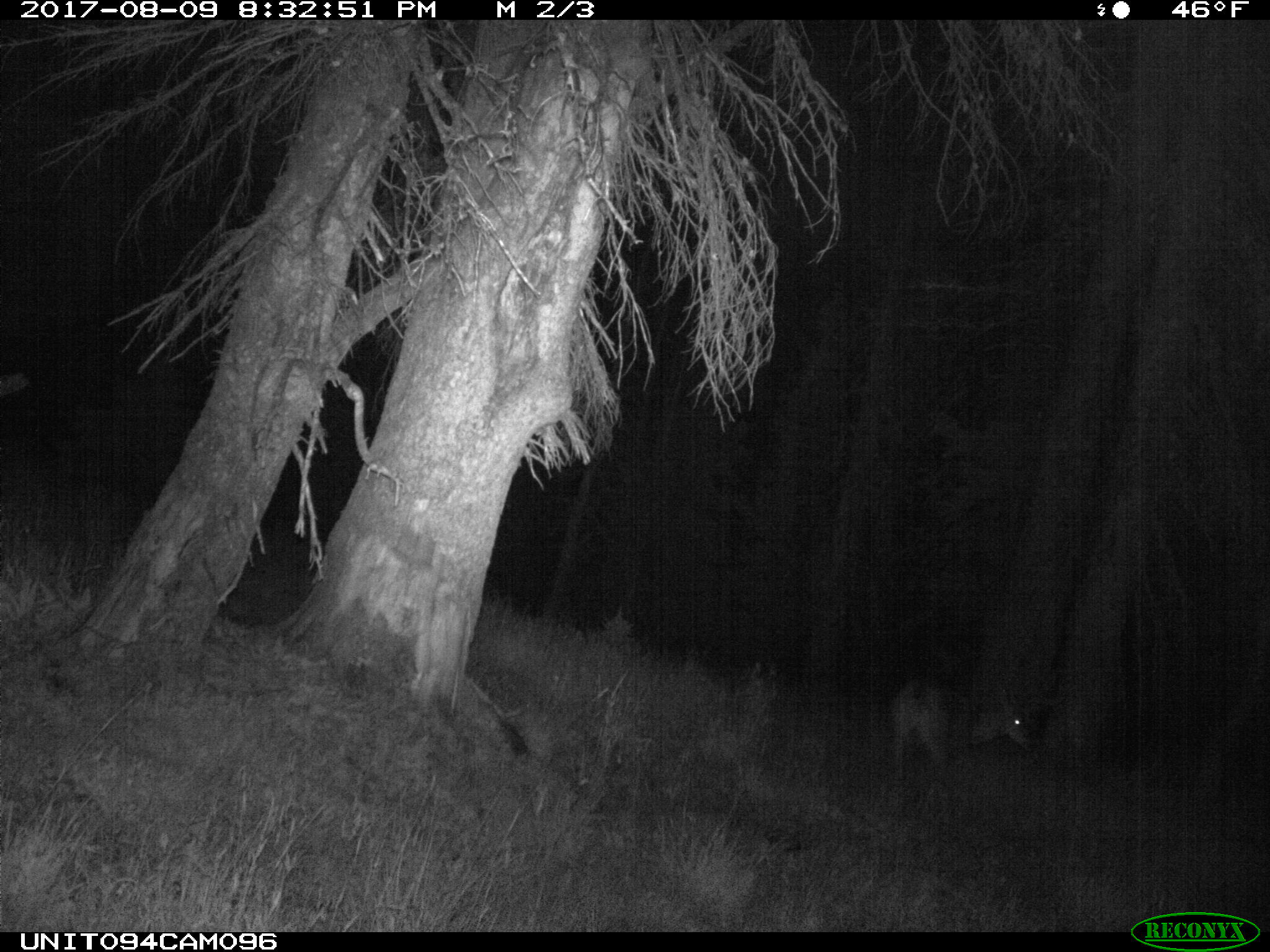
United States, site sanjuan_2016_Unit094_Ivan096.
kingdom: Animalia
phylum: Chordata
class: Mammalia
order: Artiodactyla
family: Cervidae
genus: Odocoileus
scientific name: Odocoileus hemionus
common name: mule deer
Odocoileus hemionus (mule deer).